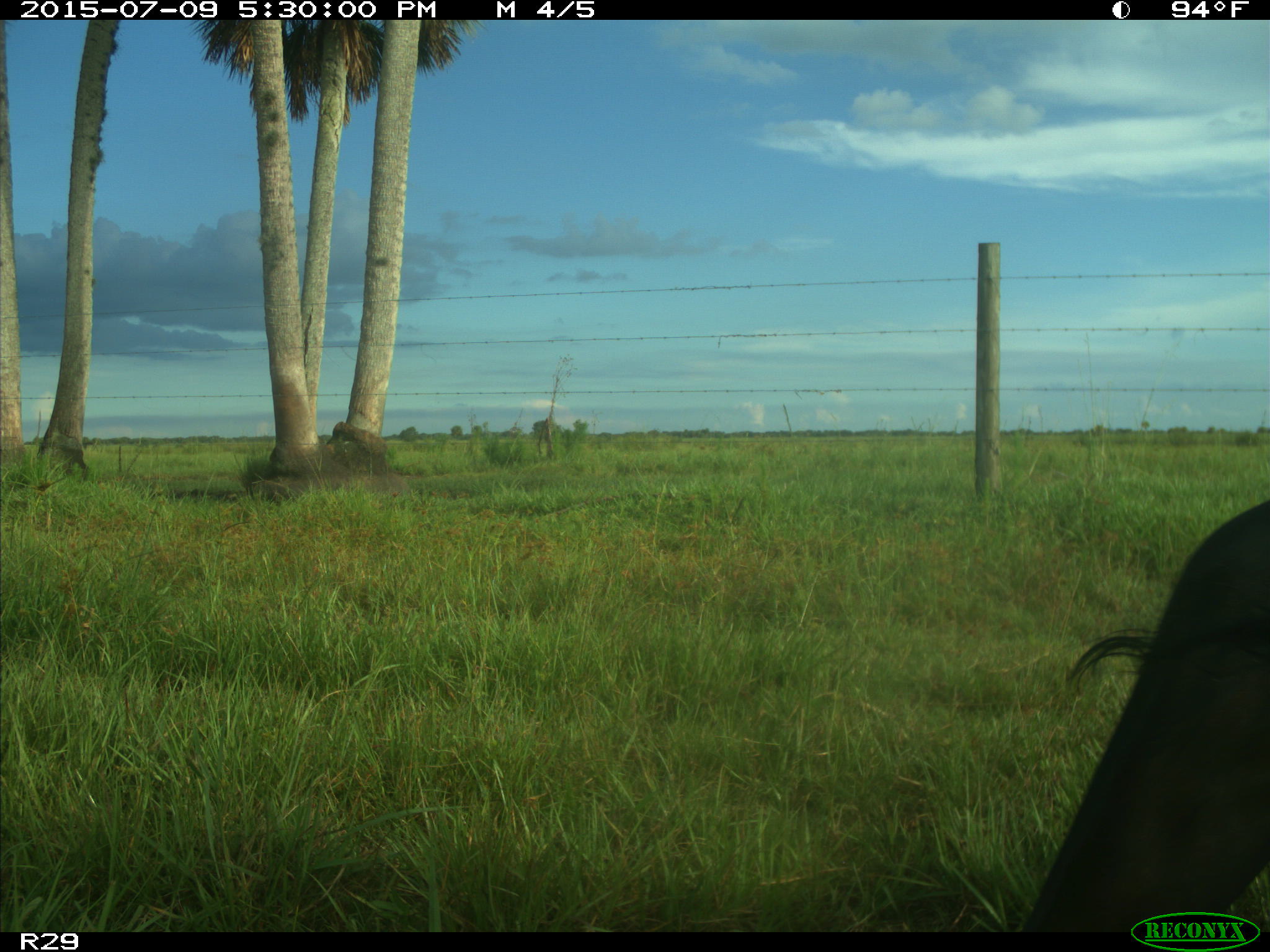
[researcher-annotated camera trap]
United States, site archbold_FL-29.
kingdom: Animalia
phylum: Chordata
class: Mammalia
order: Artiodactyla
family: Bovidae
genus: Bos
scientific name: Bos taurus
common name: domestic cow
Bos taurus (domestic cow).